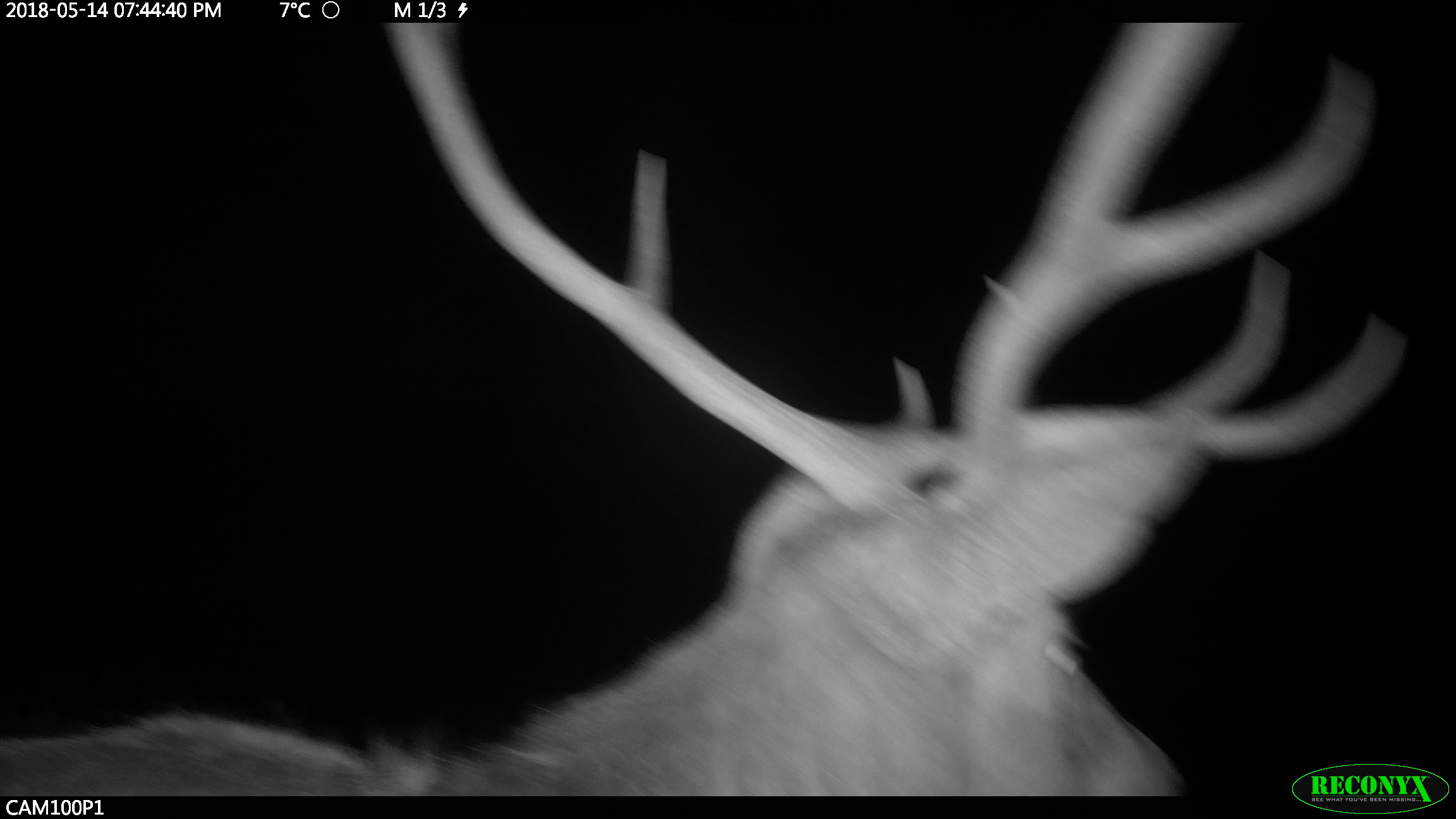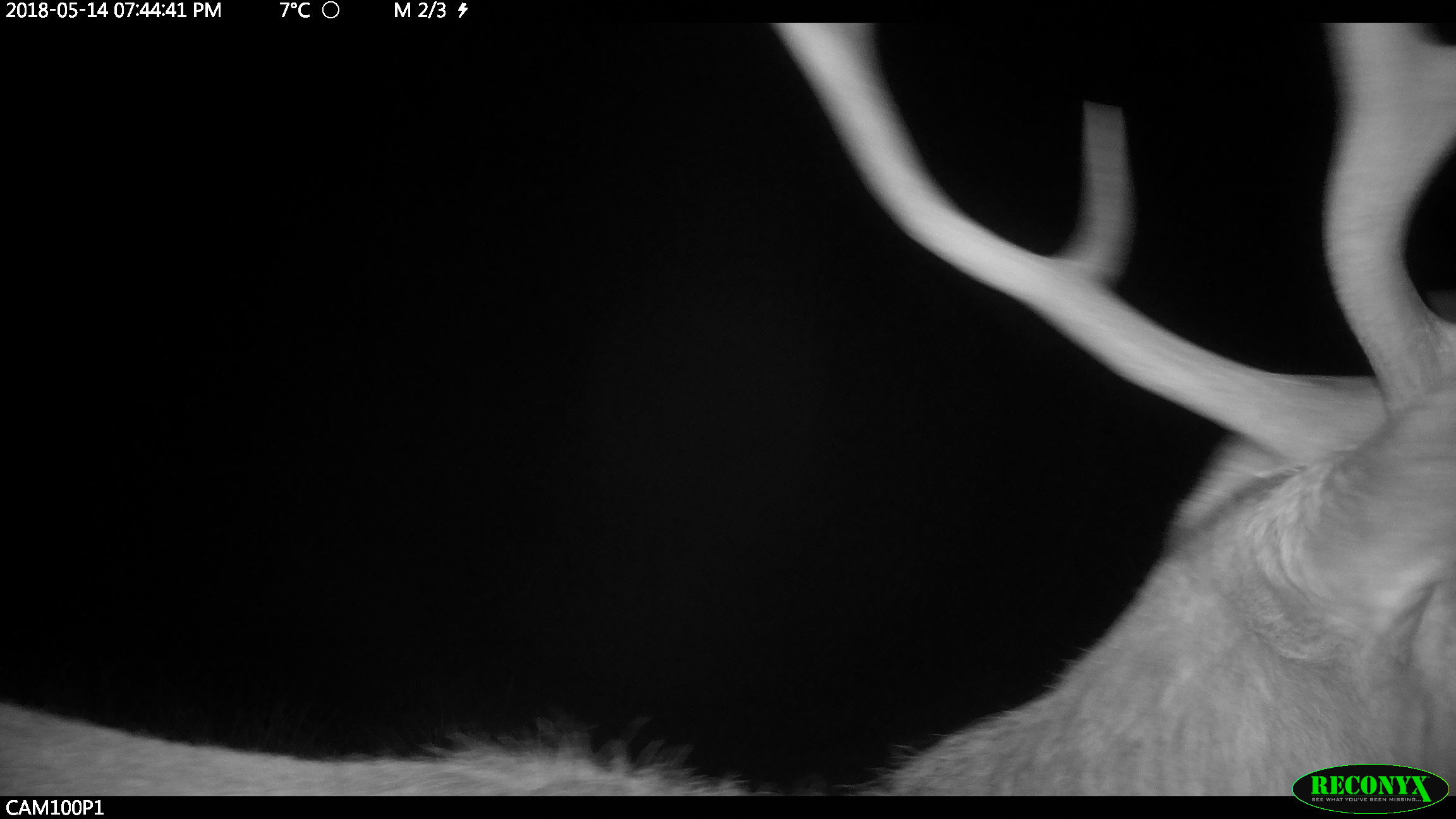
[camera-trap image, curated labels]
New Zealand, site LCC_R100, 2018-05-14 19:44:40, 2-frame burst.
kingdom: Animalia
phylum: Chordata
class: Mammalia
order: Artiodactyla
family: Cervidae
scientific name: Cervidae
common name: deer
Deer (Cervidae).